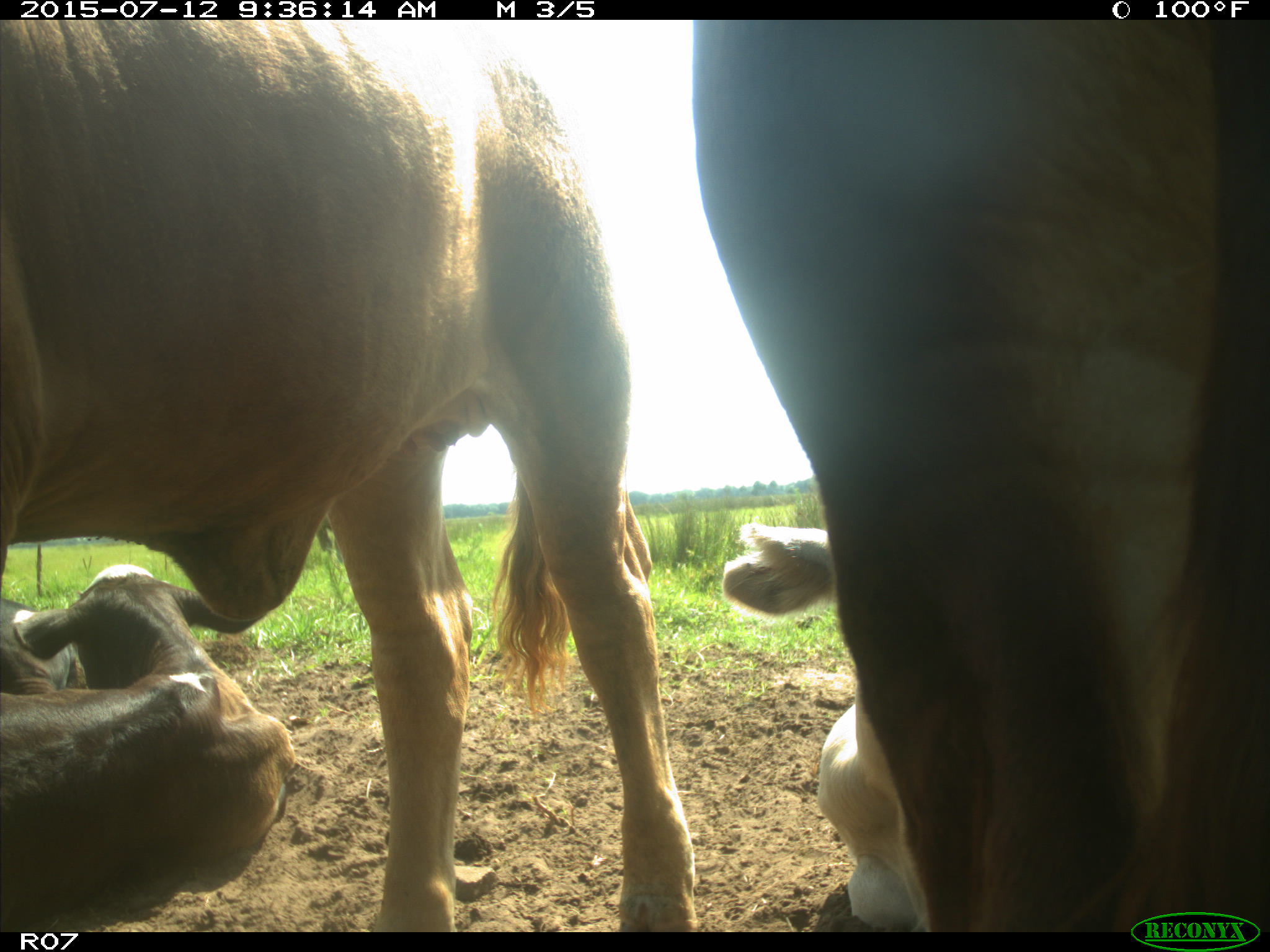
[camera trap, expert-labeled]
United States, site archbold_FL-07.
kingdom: Animalia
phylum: Chordata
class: Mammalia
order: Artiodactyla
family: Bovidae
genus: Bos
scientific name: Bos taurus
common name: domestic cow